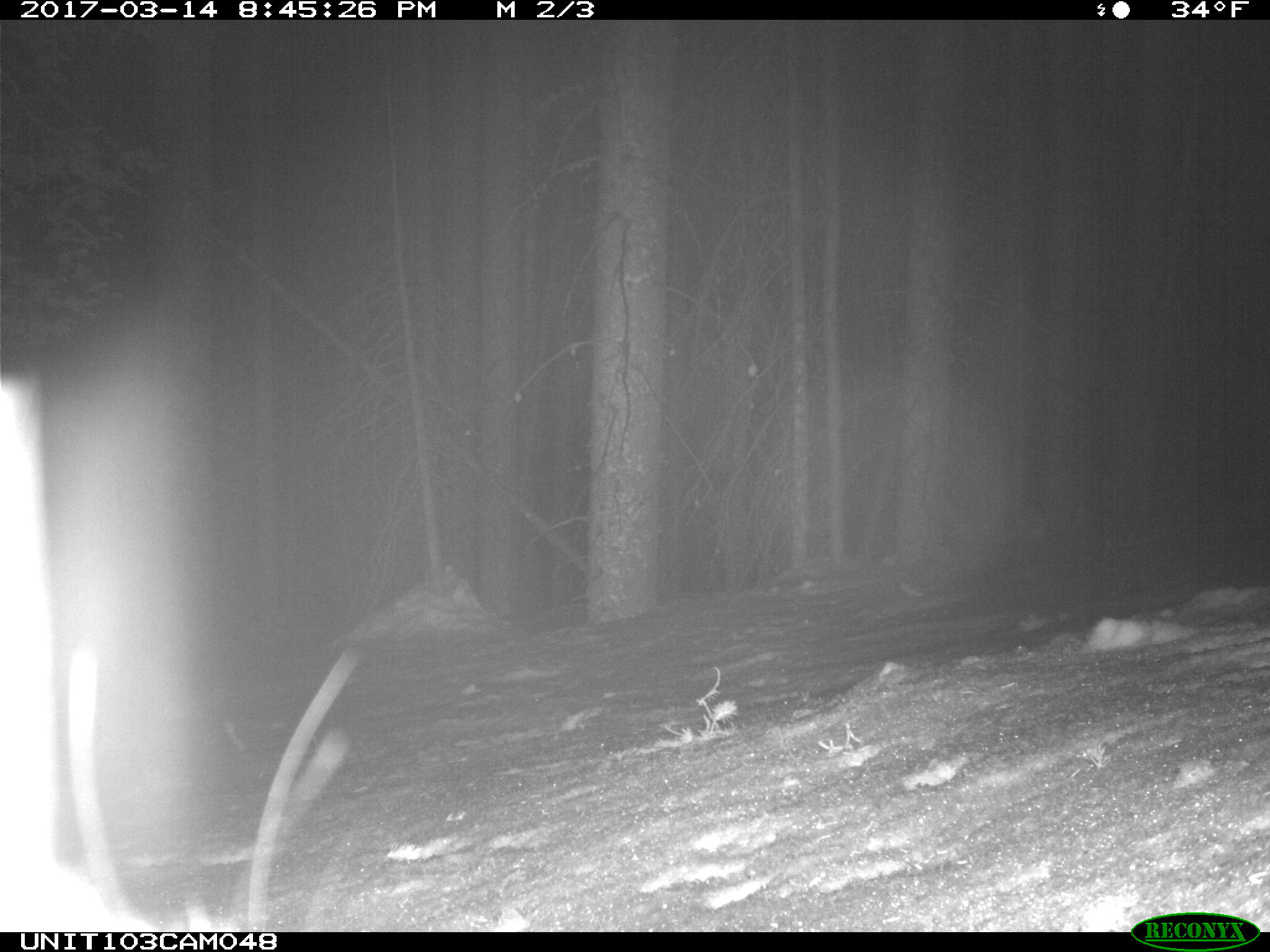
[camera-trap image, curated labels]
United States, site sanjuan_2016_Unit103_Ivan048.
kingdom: Animalia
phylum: Chordata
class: Mammalia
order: Lagomorpha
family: Leporidae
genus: Lepus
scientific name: Lepus americanus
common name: snowshoe hare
Lepus americanus (snowshoe hare).